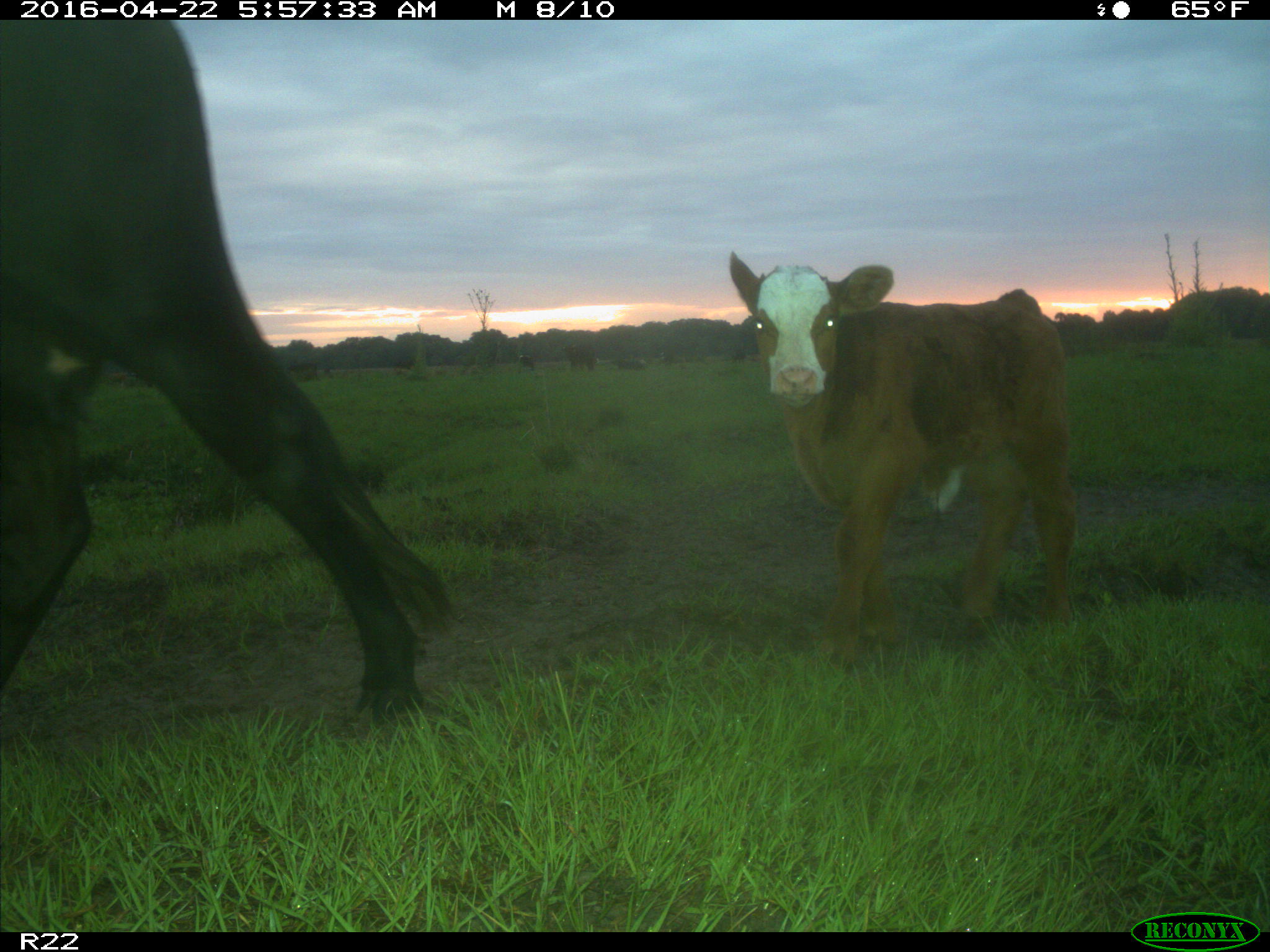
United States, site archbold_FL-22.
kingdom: Animalia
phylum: Chordata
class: Mammalia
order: Artiodactyla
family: Bovidae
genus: Bos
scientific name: Bos taurus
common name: domestic cow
Bos taurus (domestic cow).